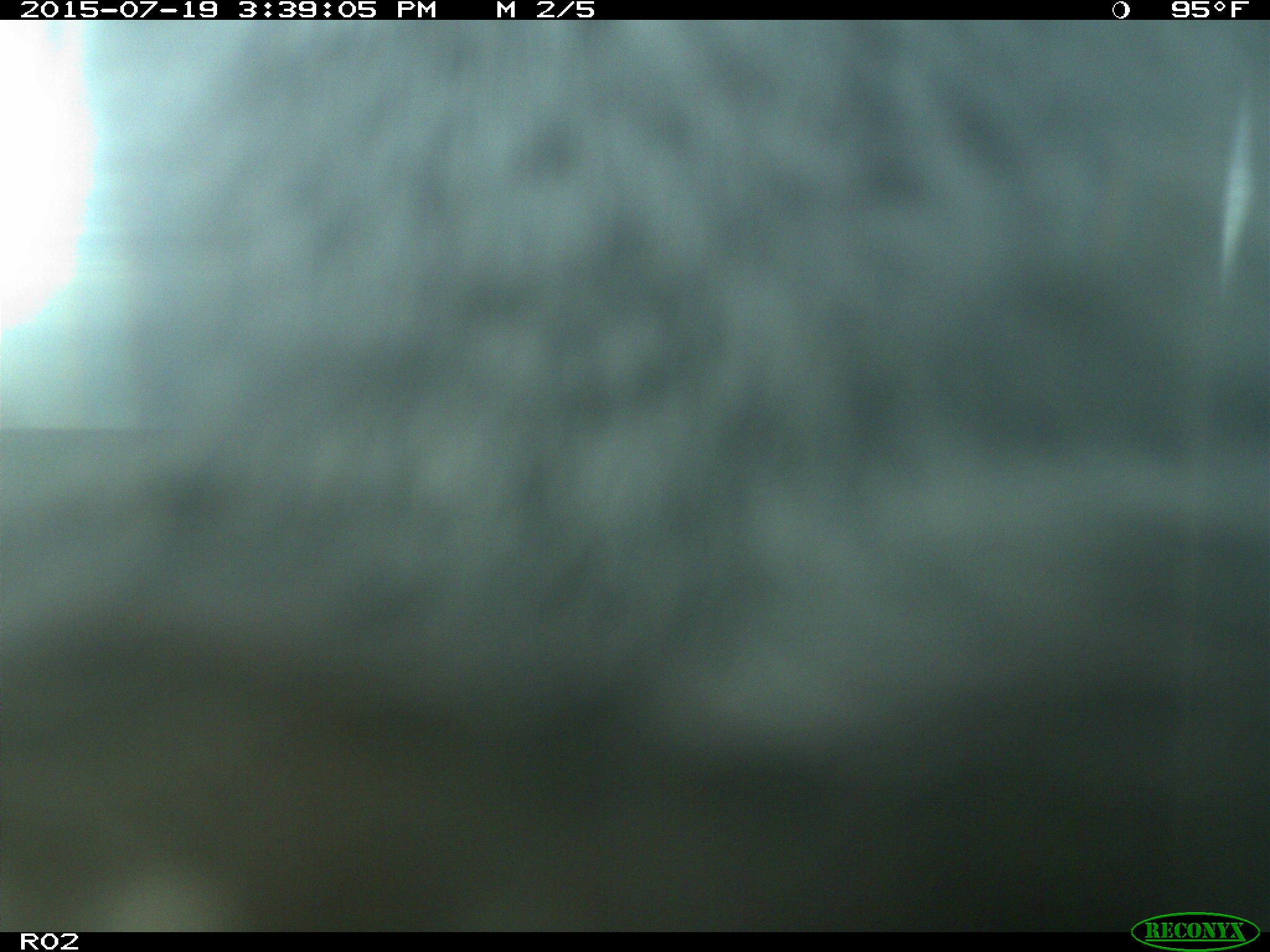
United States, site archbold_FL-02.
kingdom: Animalia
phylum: Chordata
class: Mammalia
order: Artiodactyla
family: Bovidae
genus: Bos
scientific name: Bos taurus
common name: domestic cow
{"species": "Bos taurus (domestic cow)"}